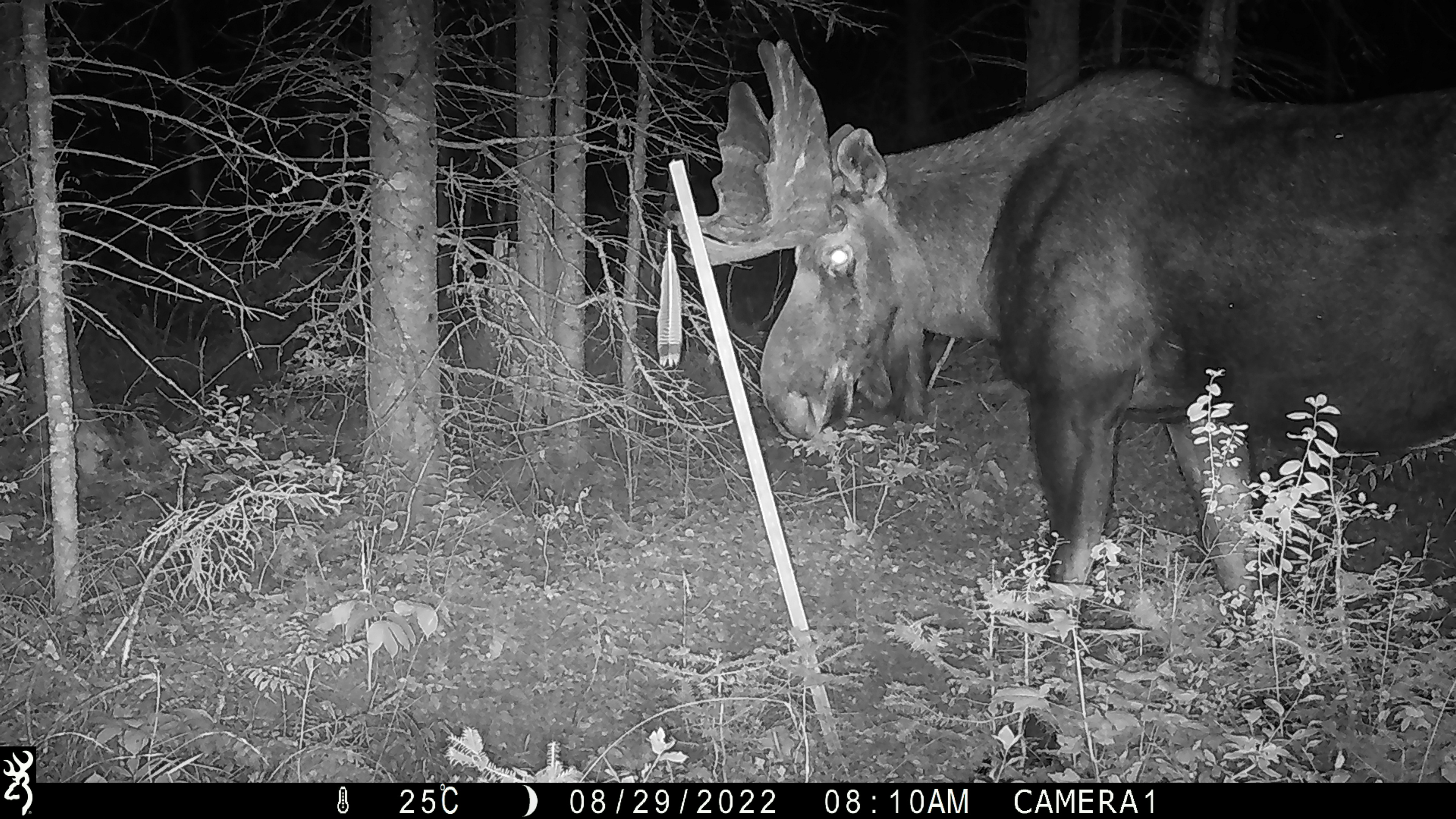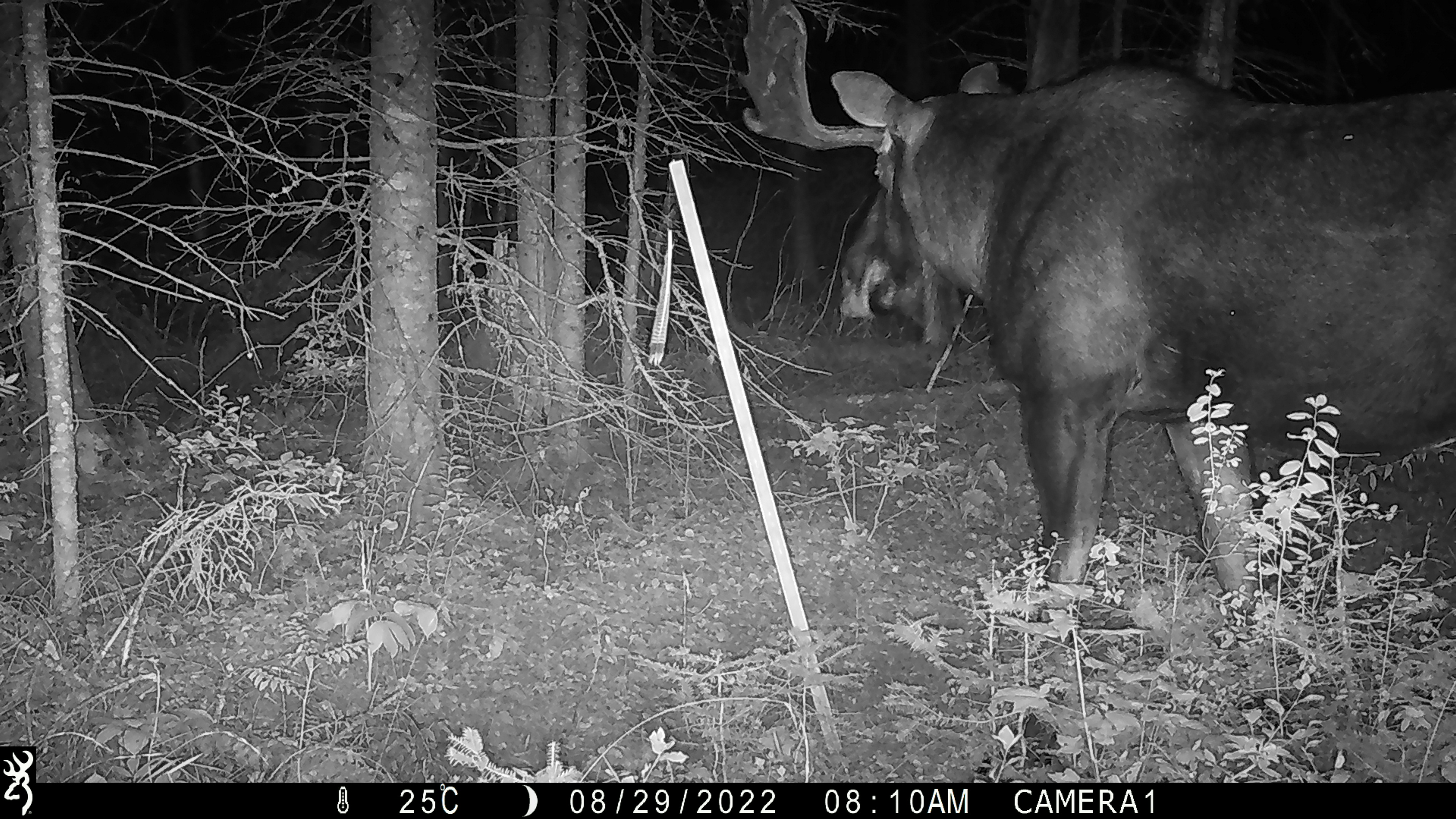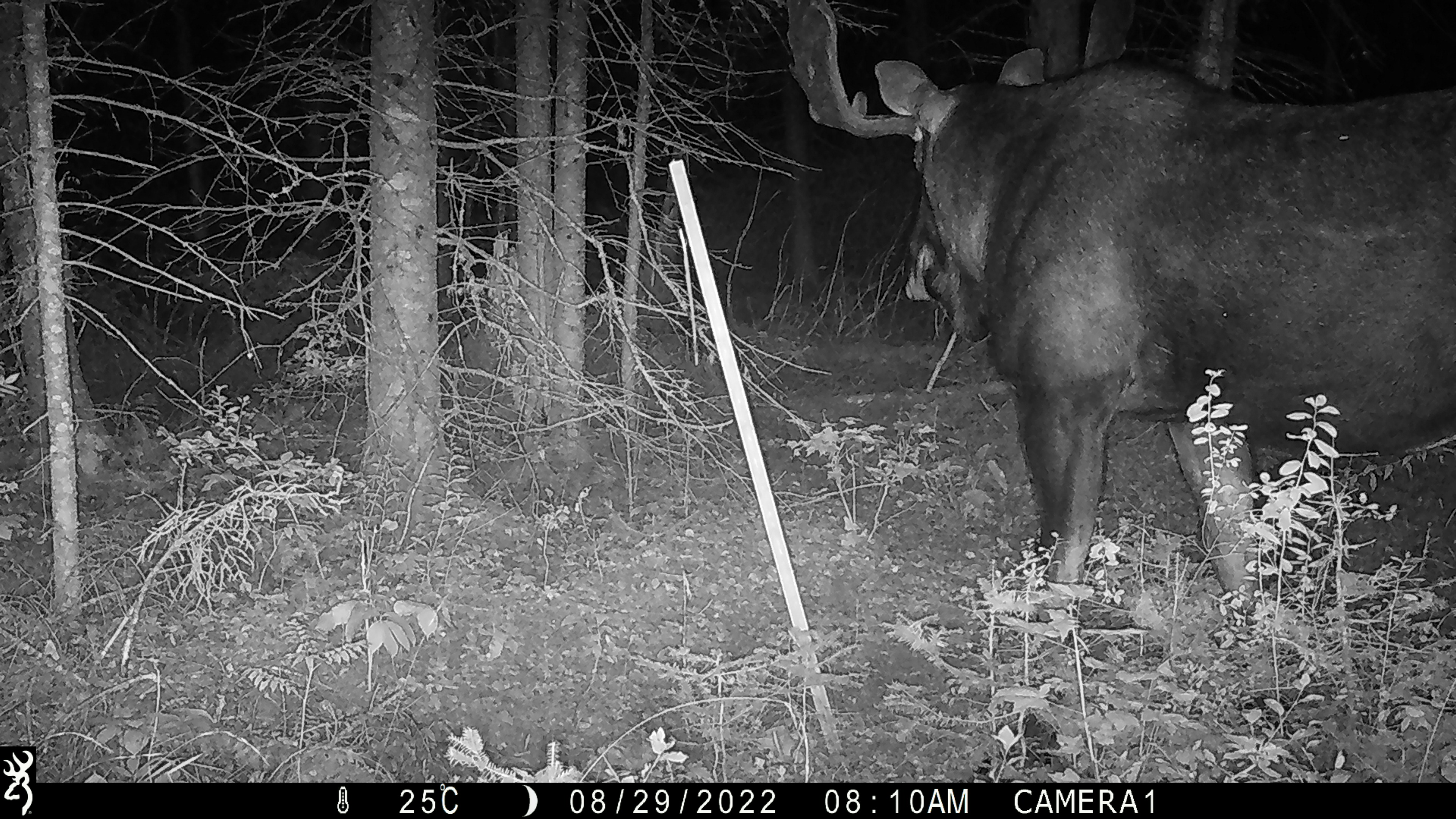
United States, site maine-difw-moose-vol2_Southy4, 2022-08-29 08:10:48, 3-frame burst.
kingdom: Animalia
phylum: Chordata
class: Mammalia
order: Artiodactyla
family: Cervidae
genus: Alces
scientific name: Alces alces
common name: moose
Moose (Alces alces).